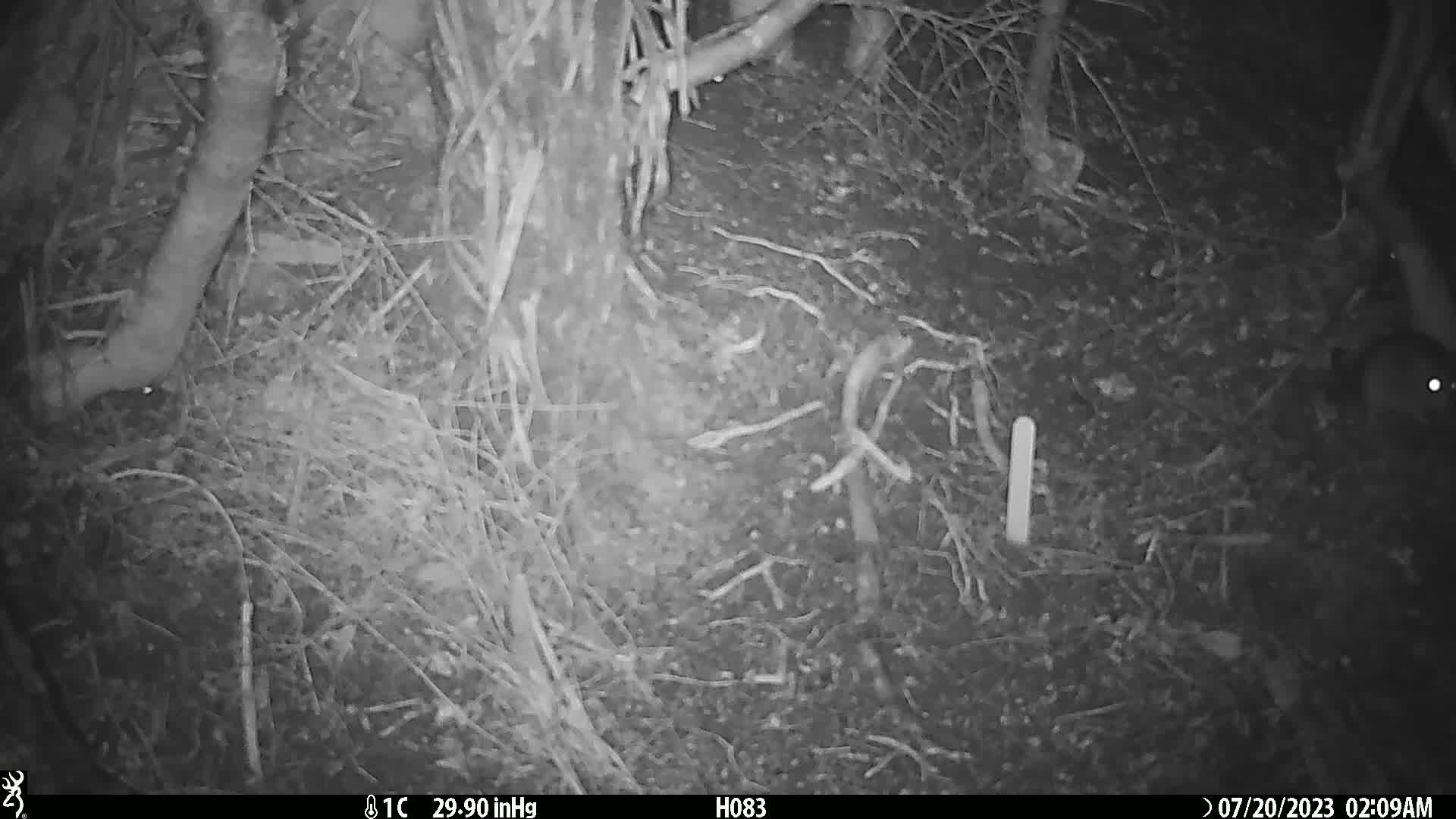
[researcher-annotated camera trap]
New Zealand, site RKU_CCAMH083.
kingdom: Animalia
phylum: Chordata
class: Mammalia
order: Rodentia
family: Muridae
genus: Rattus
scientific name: Rattus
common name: rat